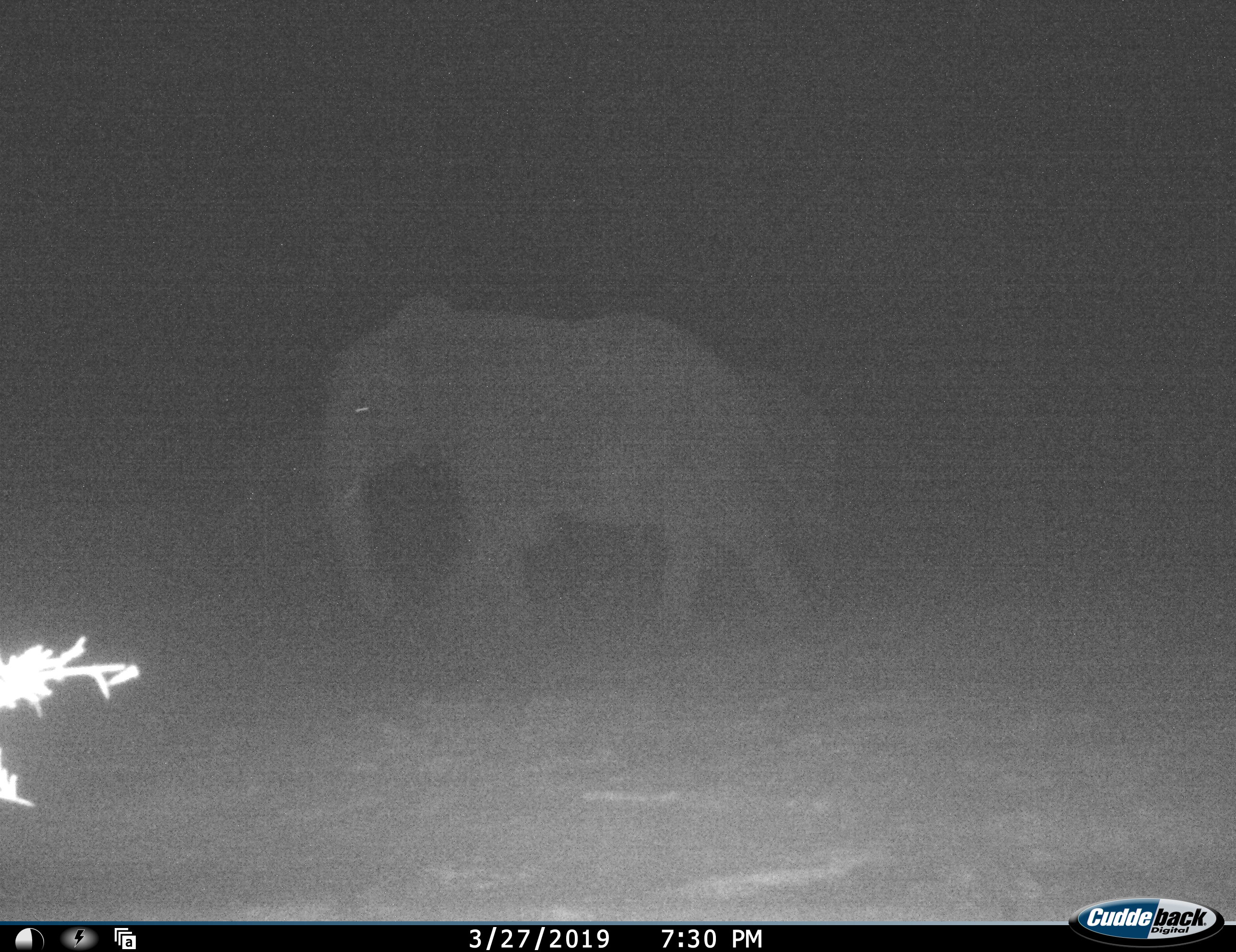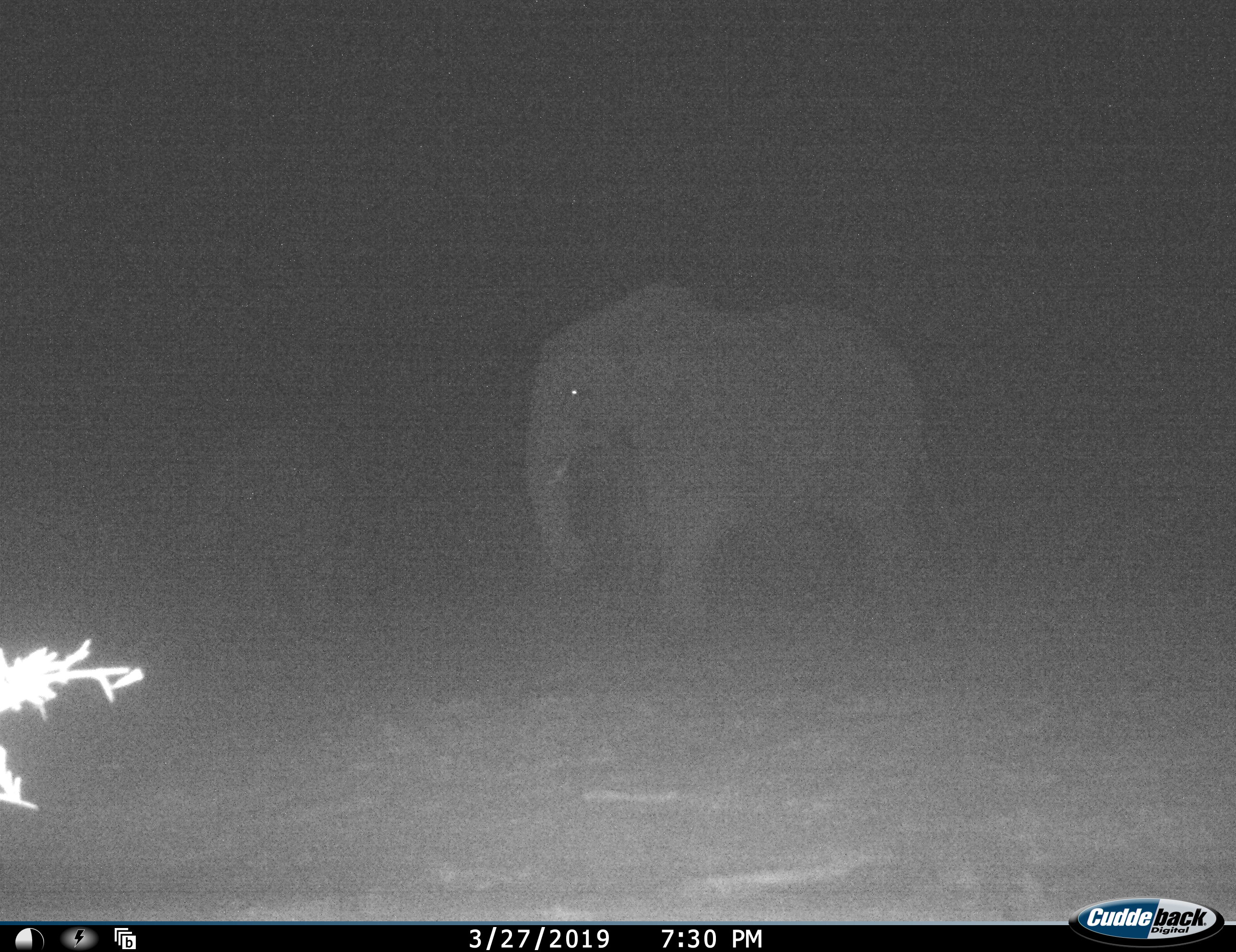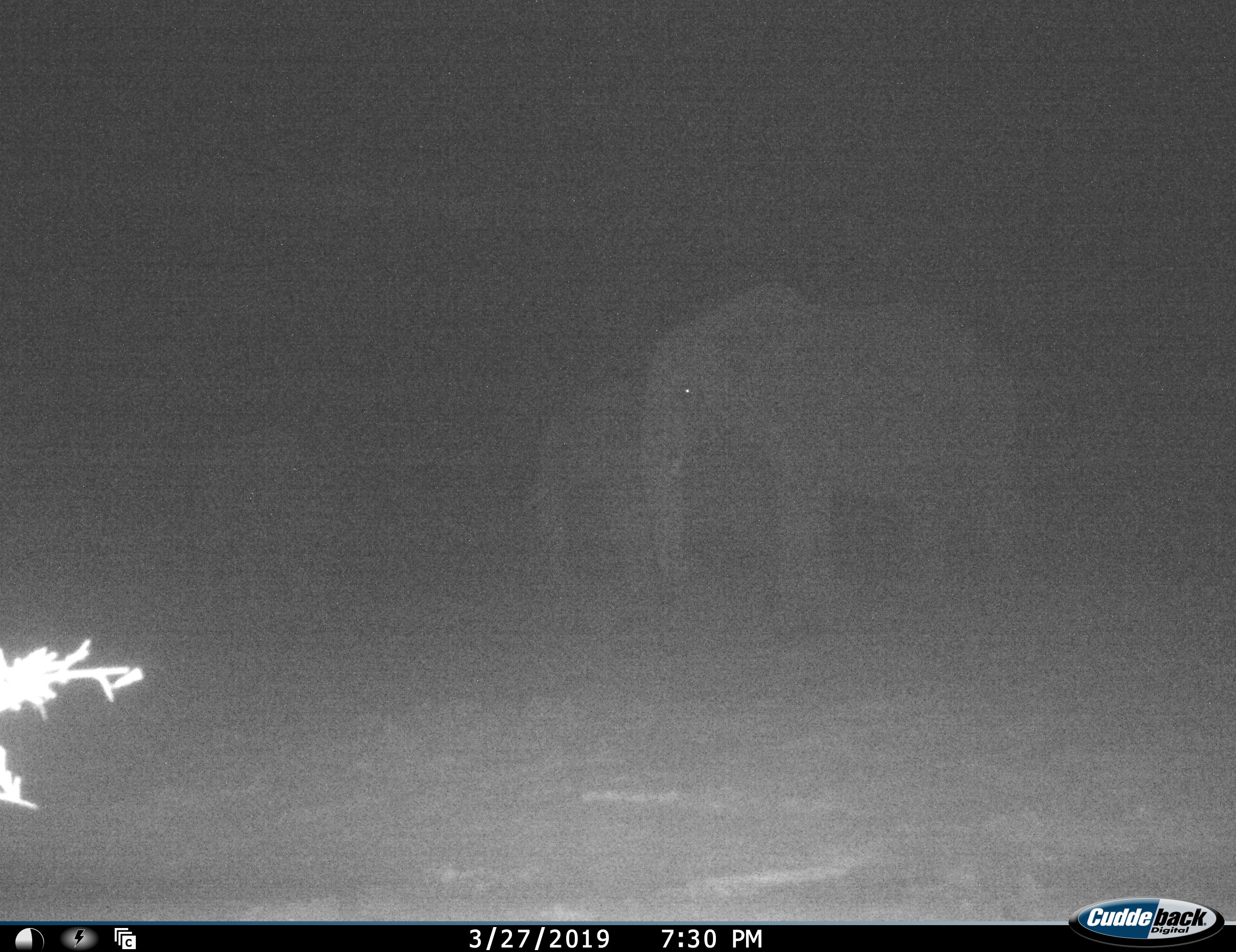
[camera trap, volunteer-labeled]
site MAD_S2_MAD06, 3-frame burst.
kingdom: Animalia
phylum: Chordata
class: Mammalia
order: Proboscidea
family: Elephantidae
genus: Loxodonta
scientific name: Loxodonta africana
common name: african bush elephant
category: elephant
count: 2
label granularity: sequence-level